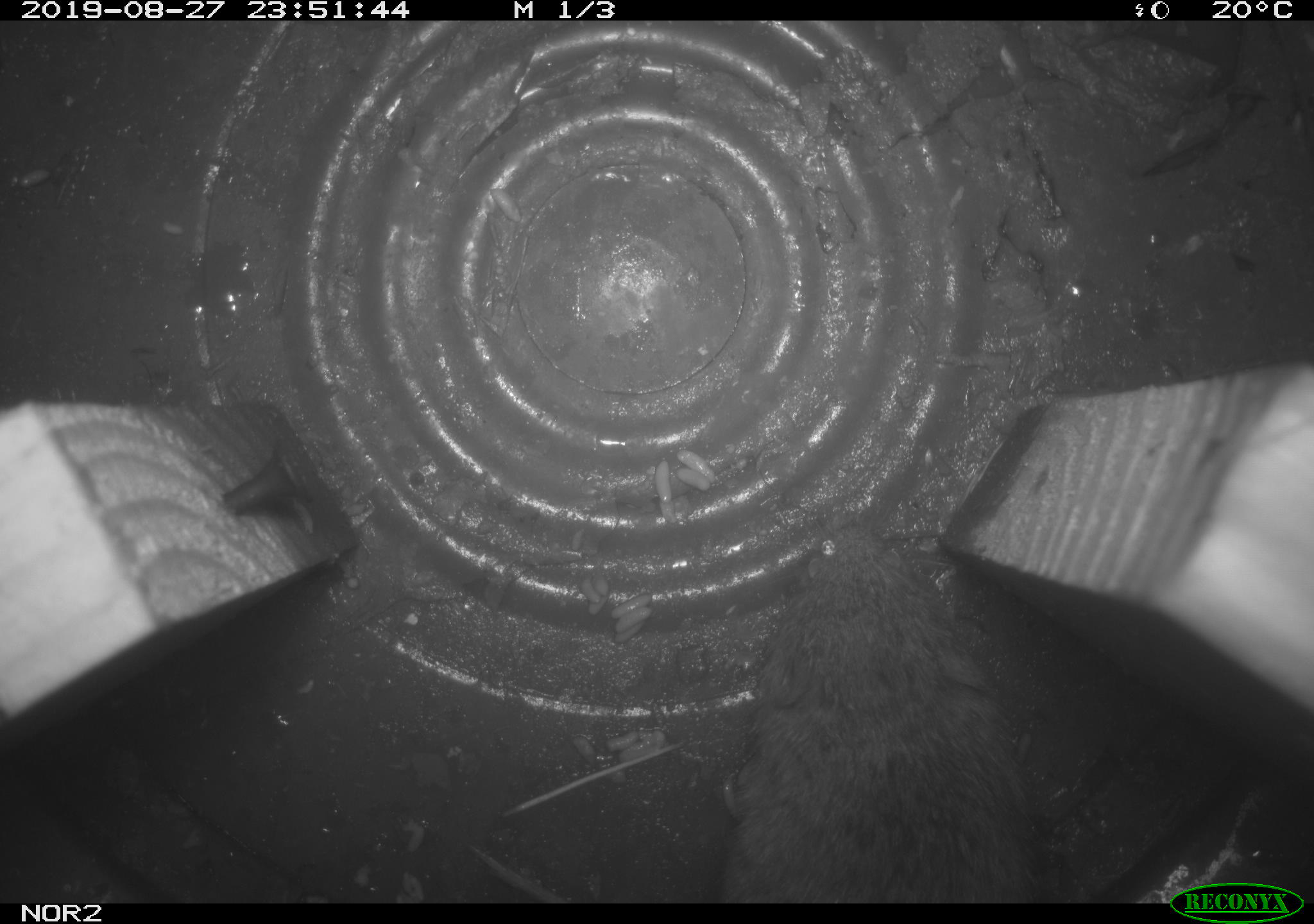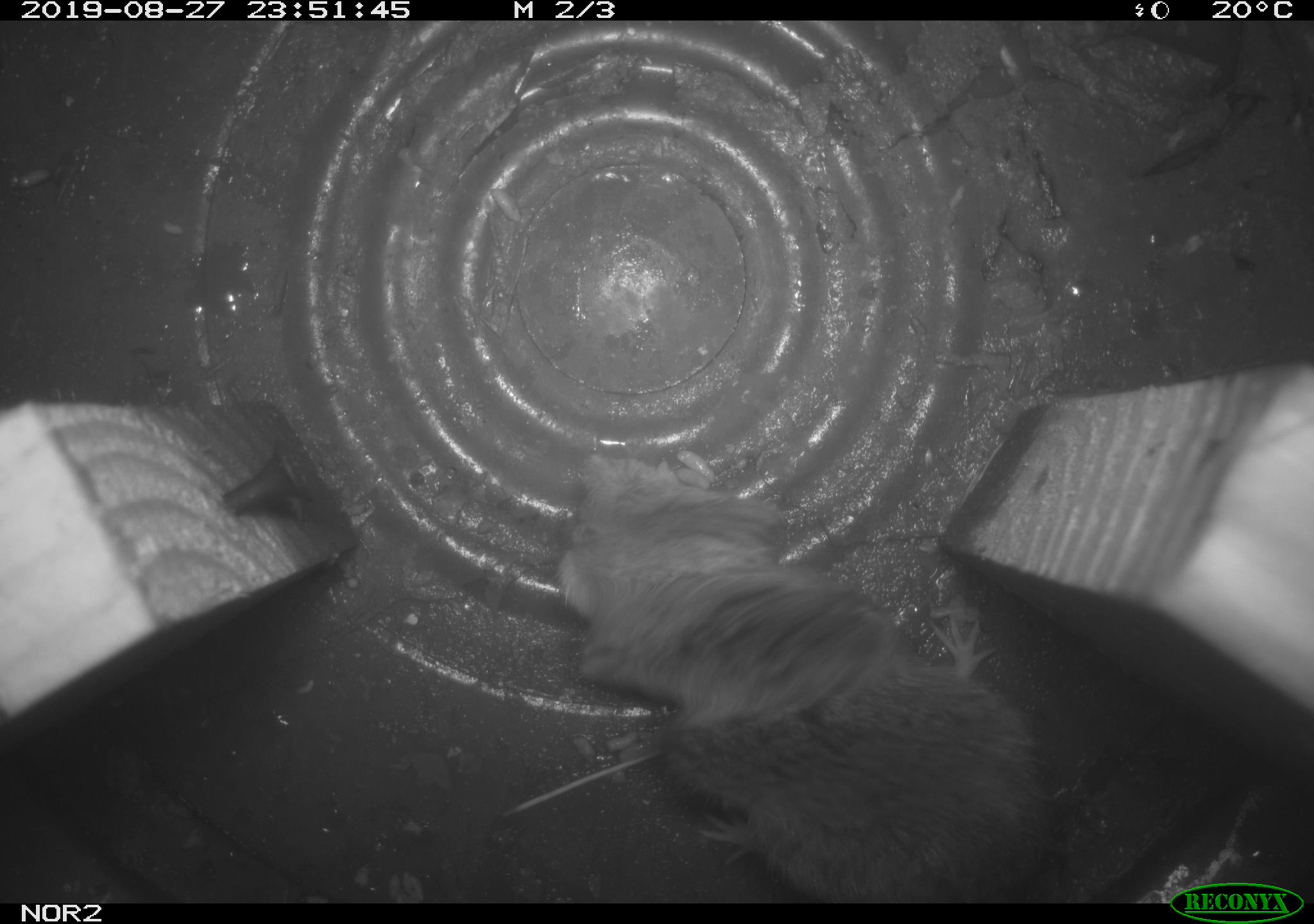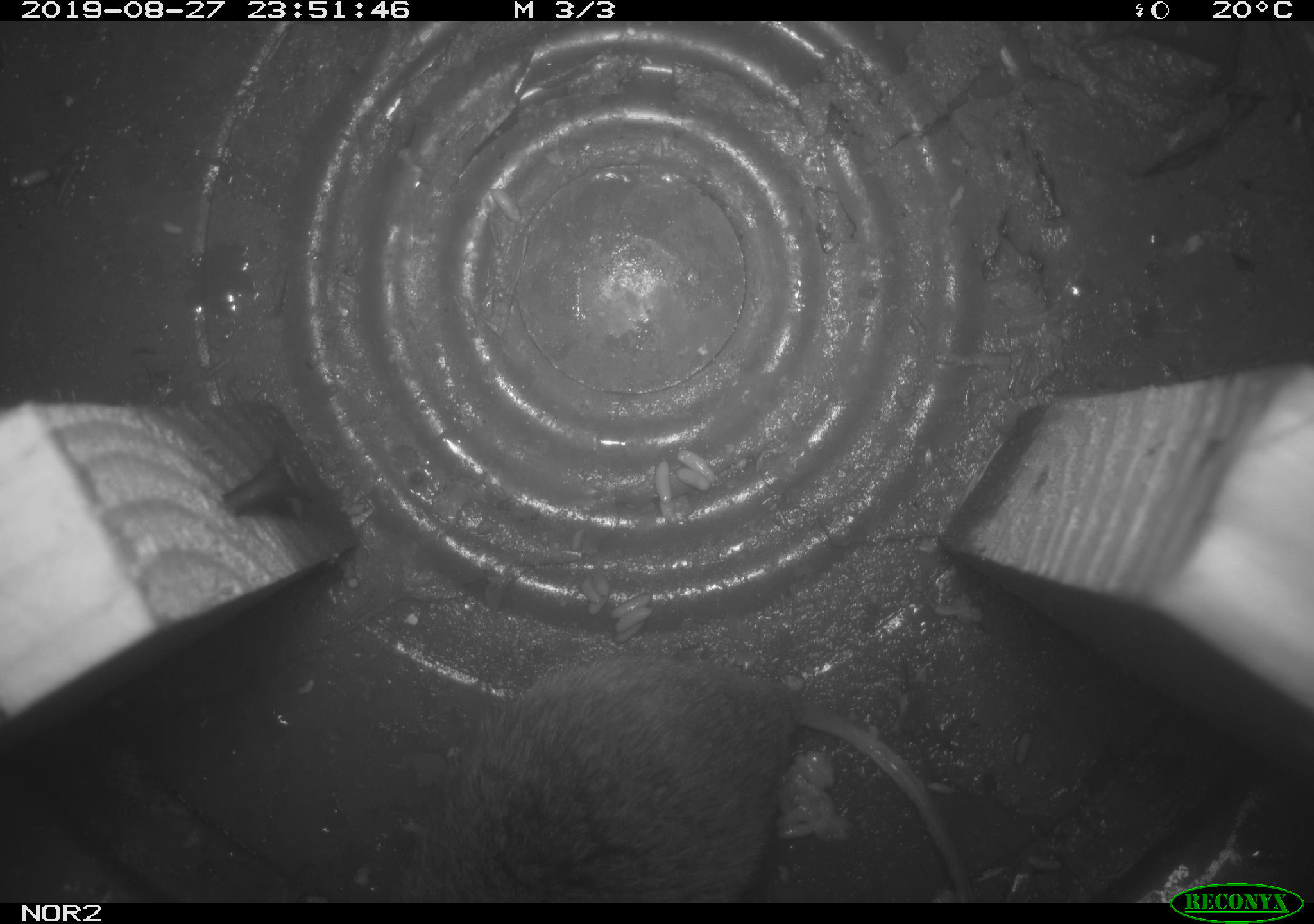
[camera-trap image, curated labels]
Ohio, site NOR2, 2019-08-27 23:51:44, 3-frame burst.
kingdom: Animalia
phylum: Chordata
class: Mammalia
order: Rodentia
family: Cricetidae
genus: Microtus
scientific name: Microtus pennsylvanicus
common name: meadow vole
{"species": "meadow vole (Microtus pennsylvanicus)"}